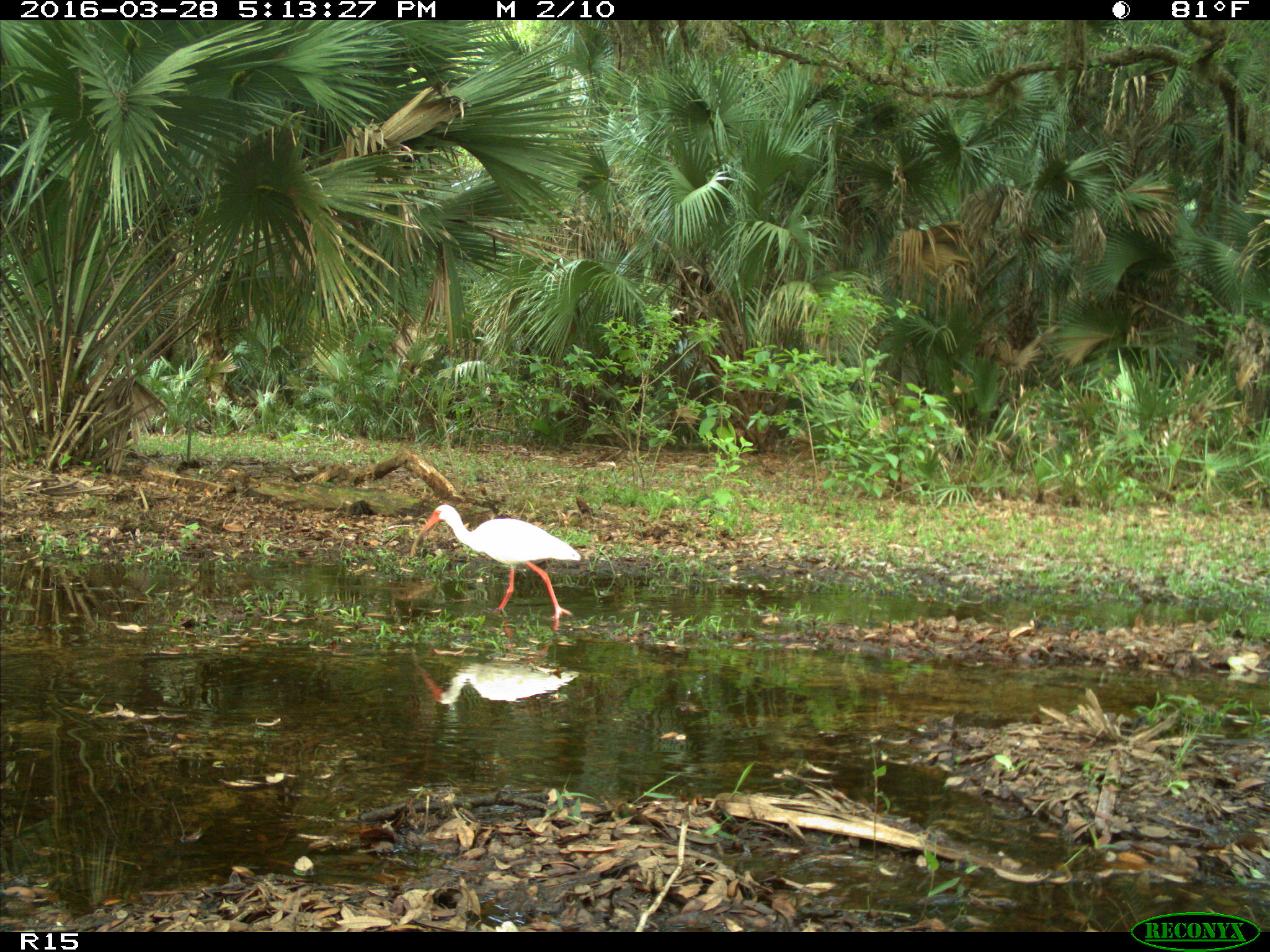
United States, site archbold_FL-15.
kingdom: Animalia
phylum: Chordata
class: Aves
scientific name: Aves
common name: birds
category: unidentified bird